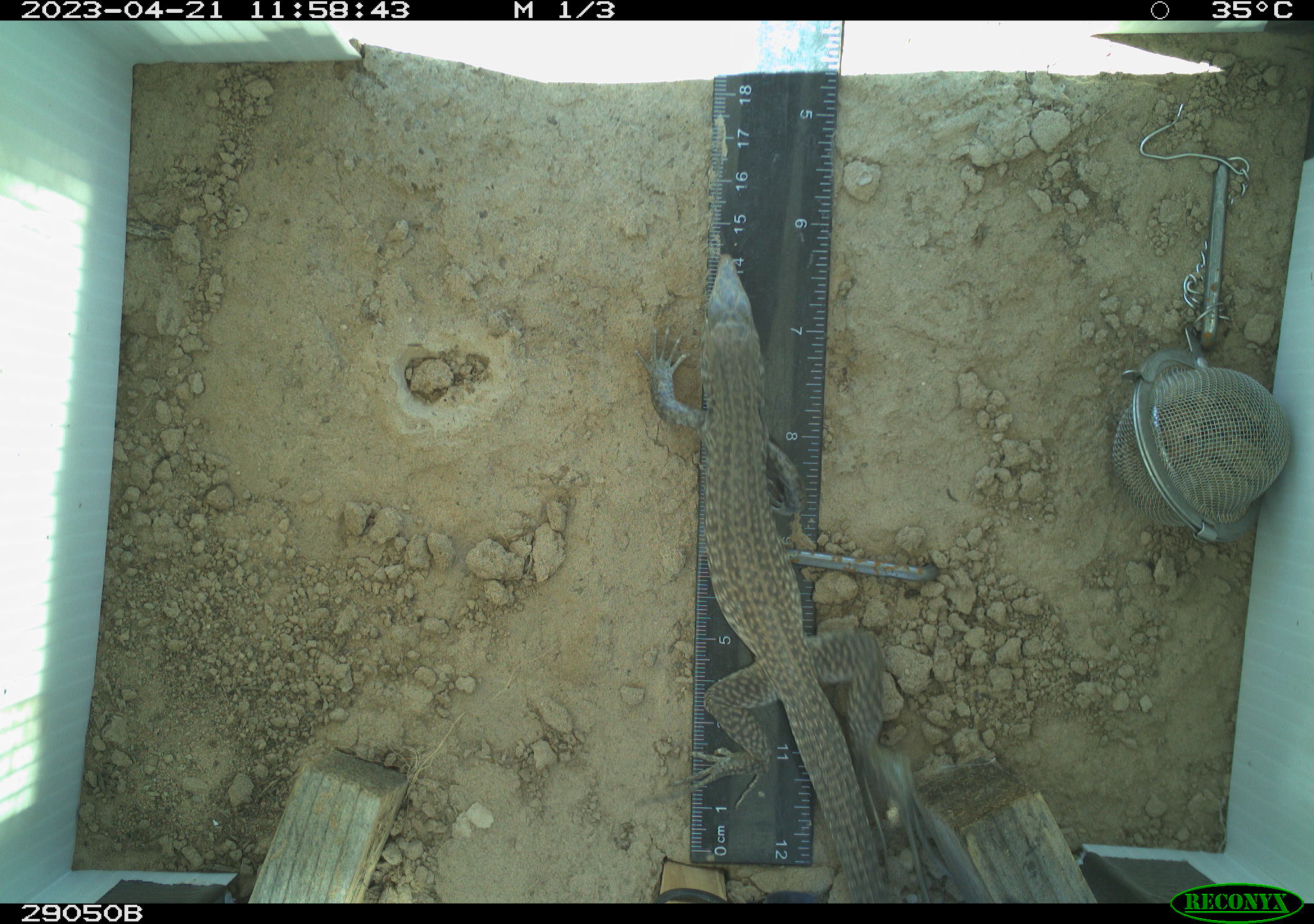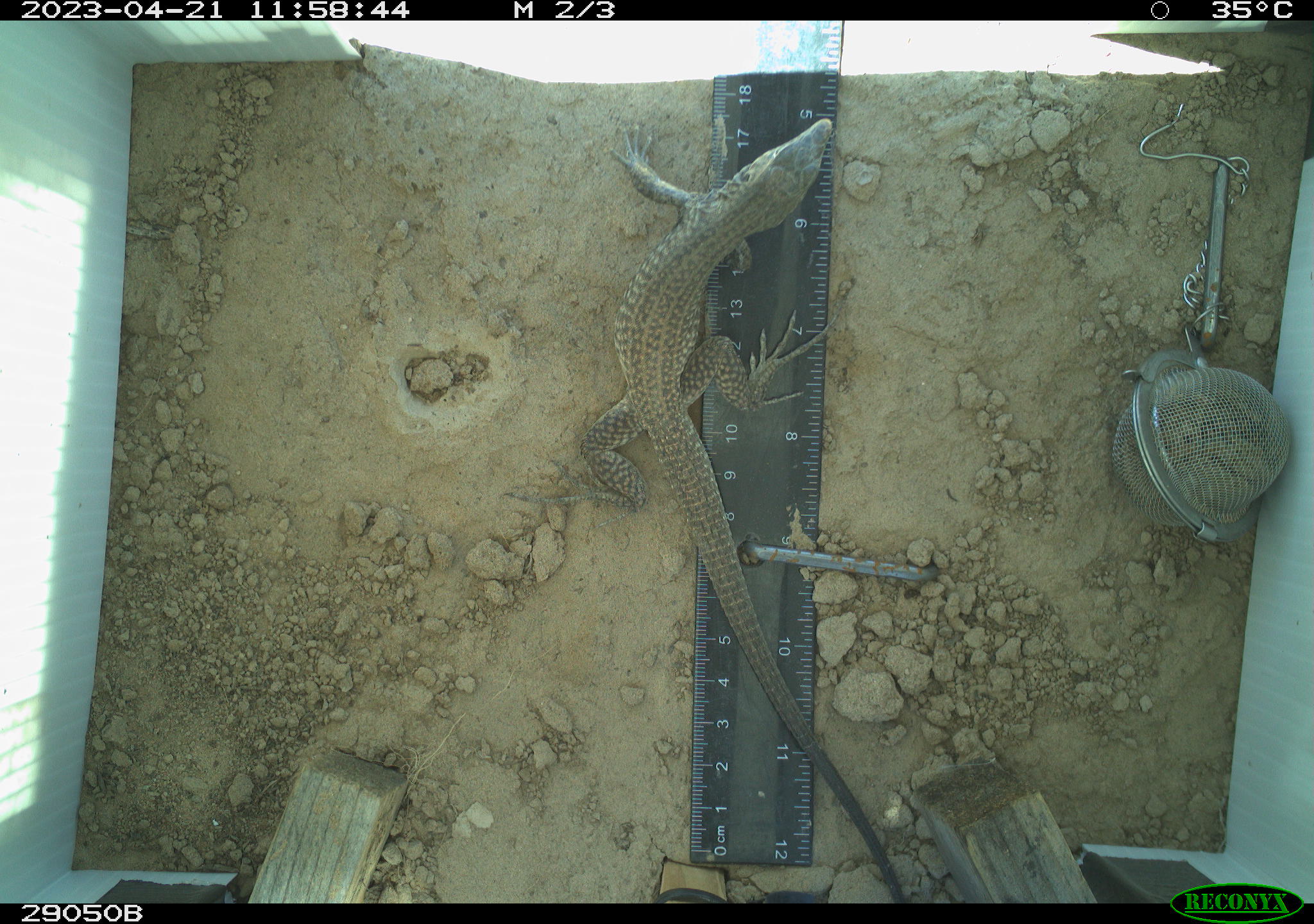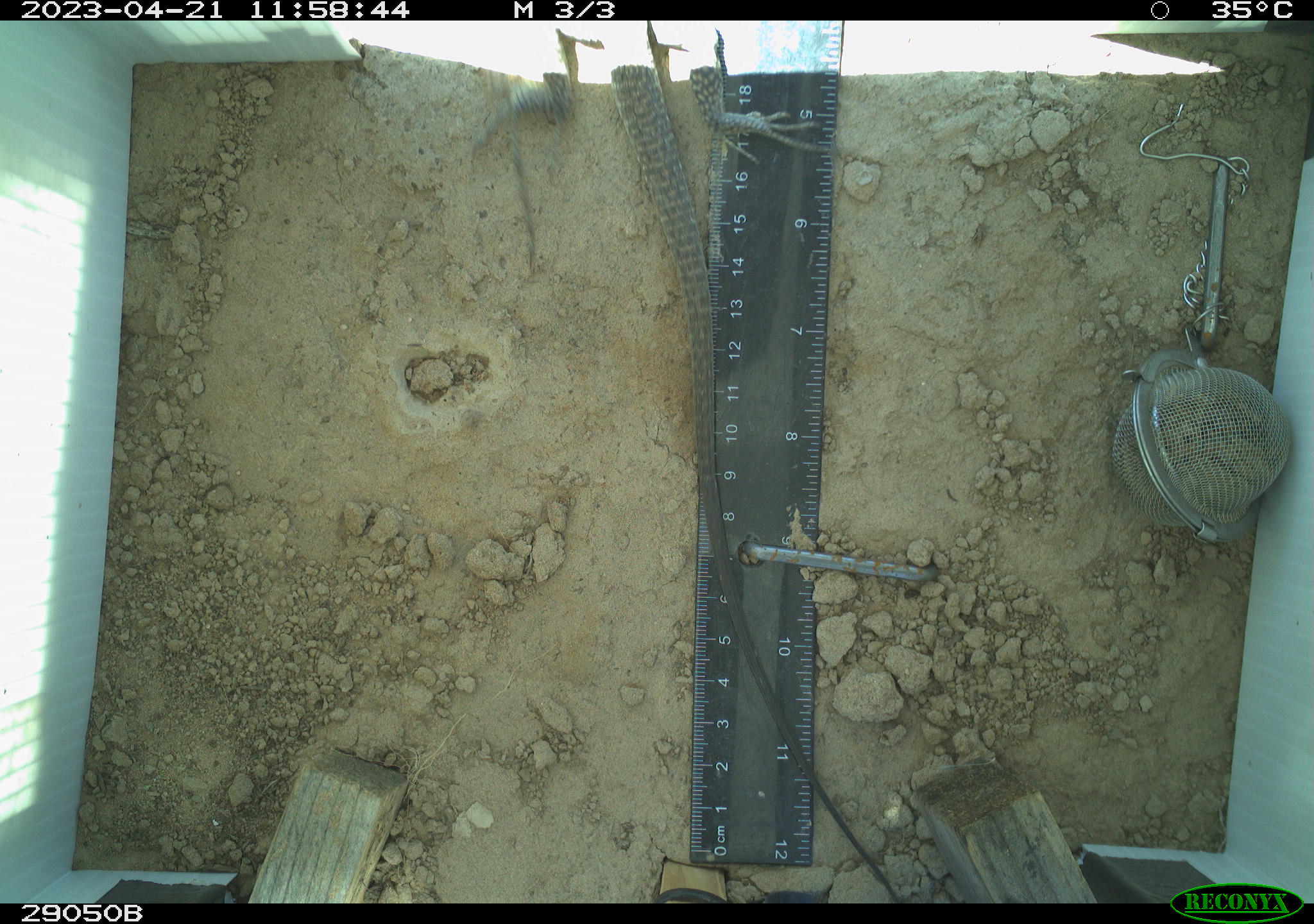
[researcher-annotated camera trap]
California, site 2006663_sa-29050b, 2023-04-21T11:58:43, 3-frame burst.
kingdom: Animalia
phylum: Chordata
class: Reptilia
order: Squamata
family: Teiidae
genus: Aspidoscelis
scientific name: Aspidoscelis tigris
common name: western whiptail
Western whiptail (Aspidoscelis tigris).